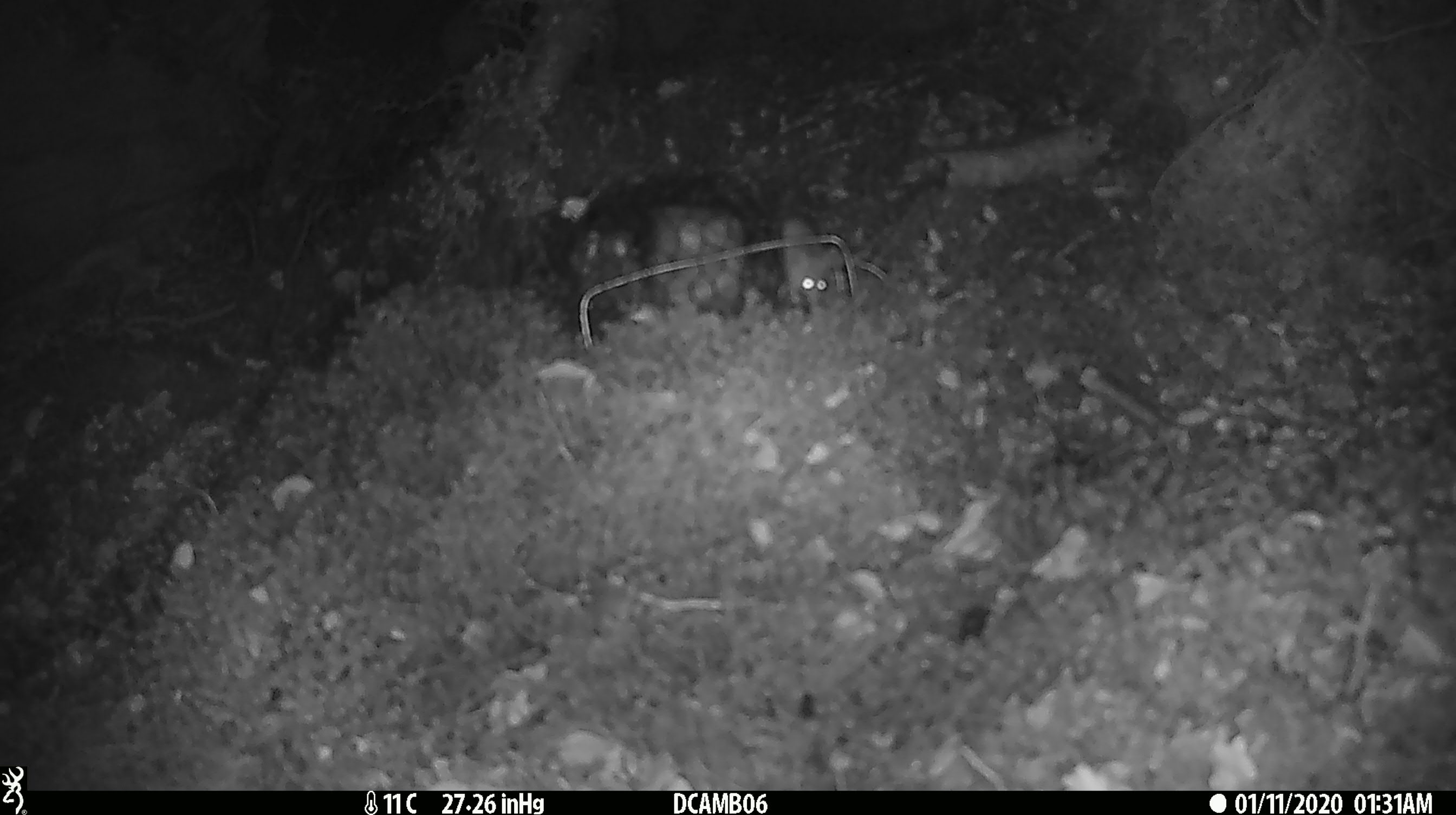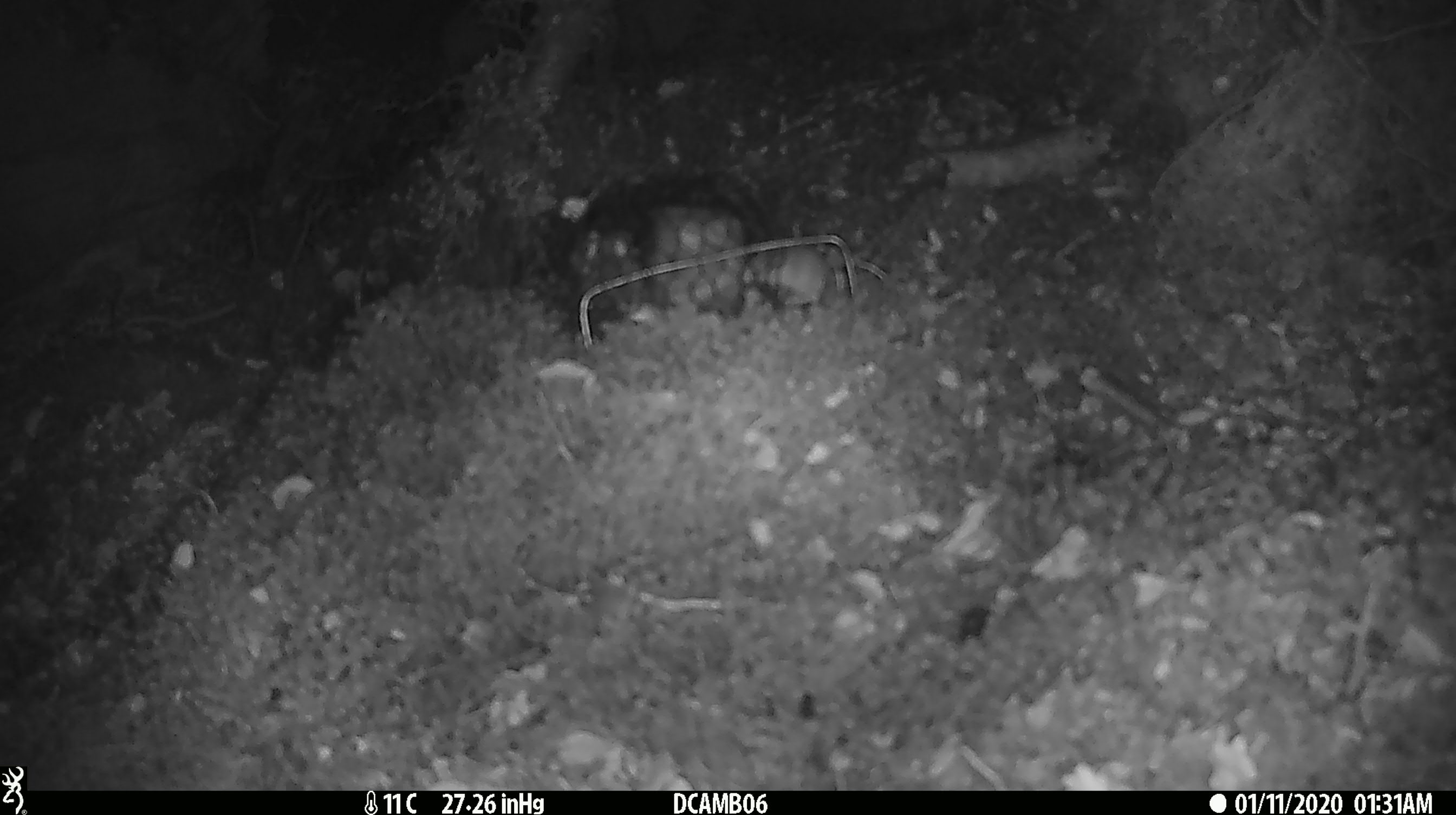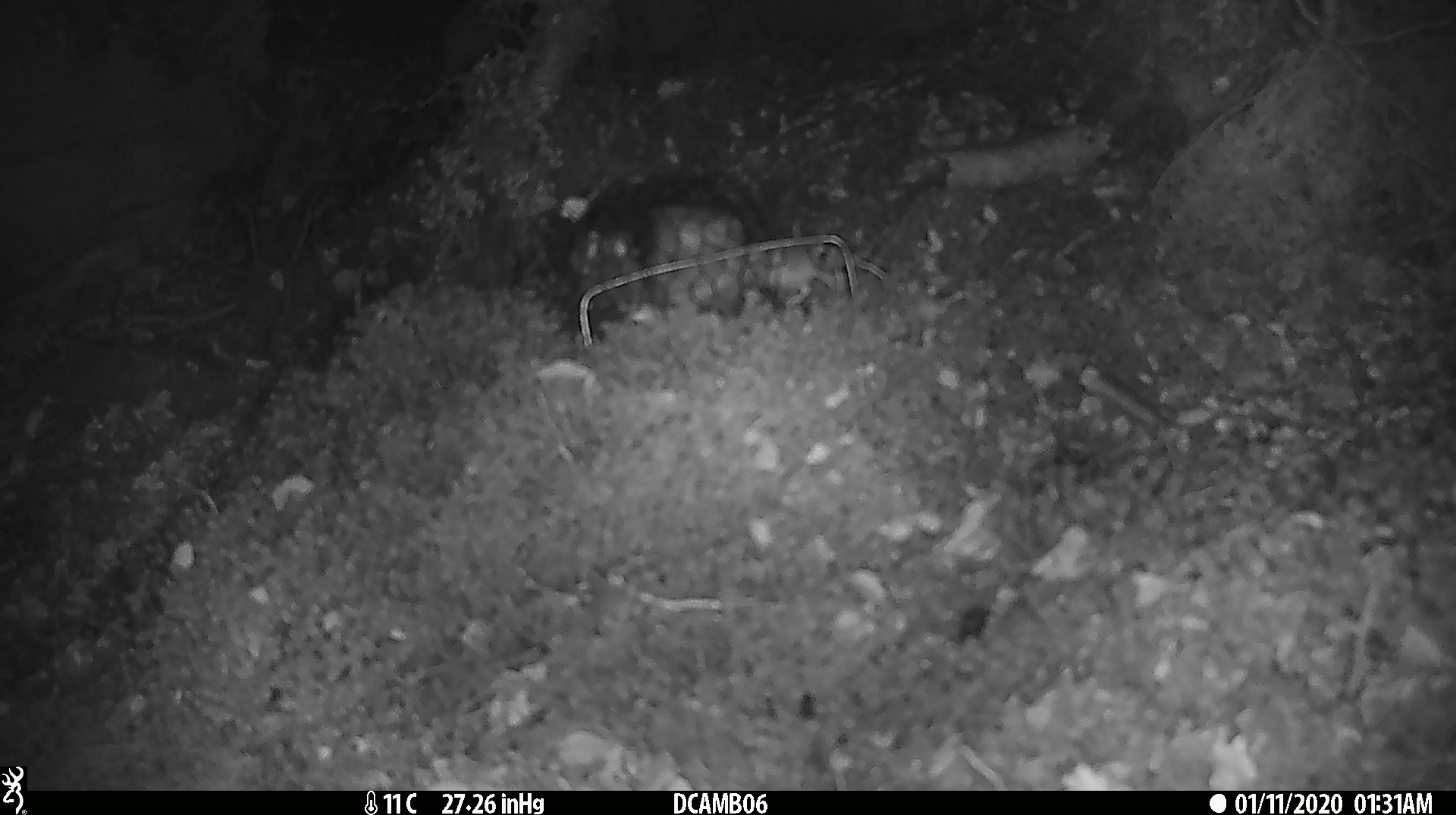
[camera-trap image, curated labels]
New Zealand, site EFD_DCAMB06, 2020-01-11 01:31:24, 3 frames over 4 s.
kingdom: Animalia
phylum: Chordata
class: Mammalia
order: Rodentia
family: Muridae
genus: Mus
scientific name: Mus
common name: mouse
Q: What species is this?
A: Mouse (Mus).